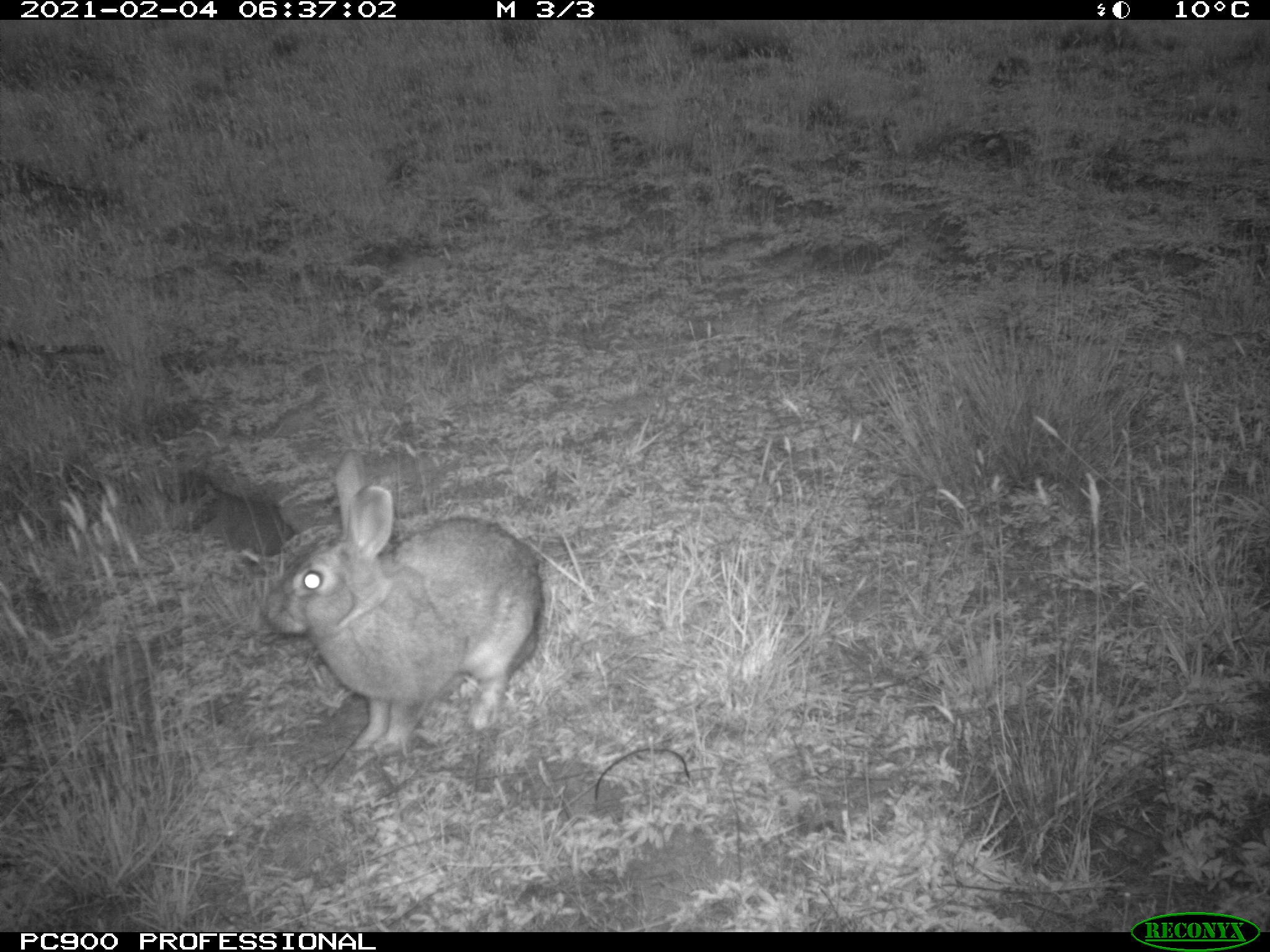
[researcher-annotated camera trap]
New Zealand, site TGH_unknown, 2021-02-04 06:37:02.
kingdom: Animalia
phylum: Chordata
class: Mammalia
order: Lagomorpha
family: Leporidae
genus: Oryctolagus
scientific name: Oryctolagus cuniculus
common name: european rabbit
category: rabbit